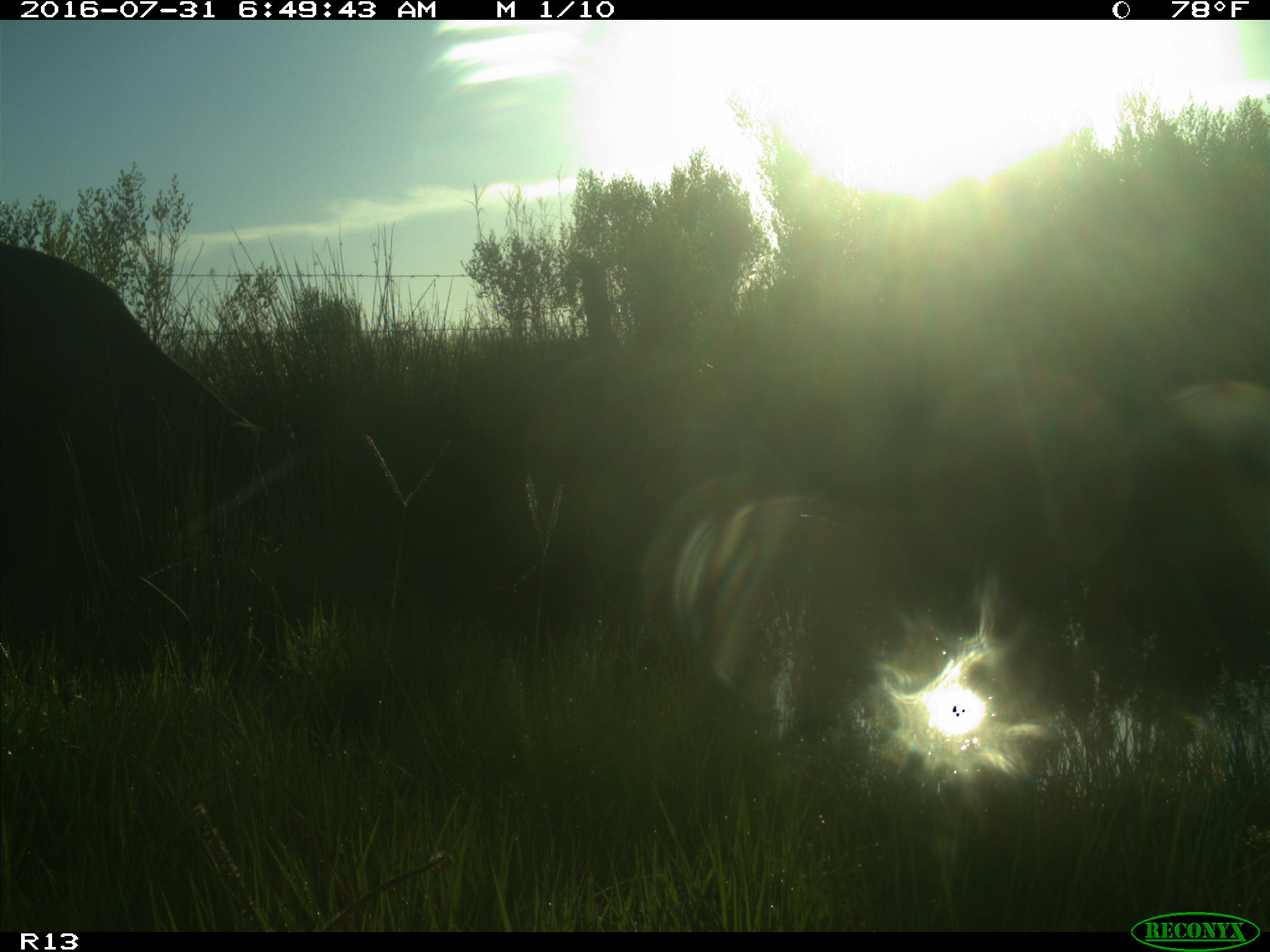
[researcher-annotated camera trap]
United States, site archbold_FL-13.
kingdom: Animalia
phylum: Chordata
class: Mammalia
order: Artiodactyla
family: Bovidae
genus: Bos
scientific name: Bos taurus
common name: domestic cow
Bos taurus (domestic cow).